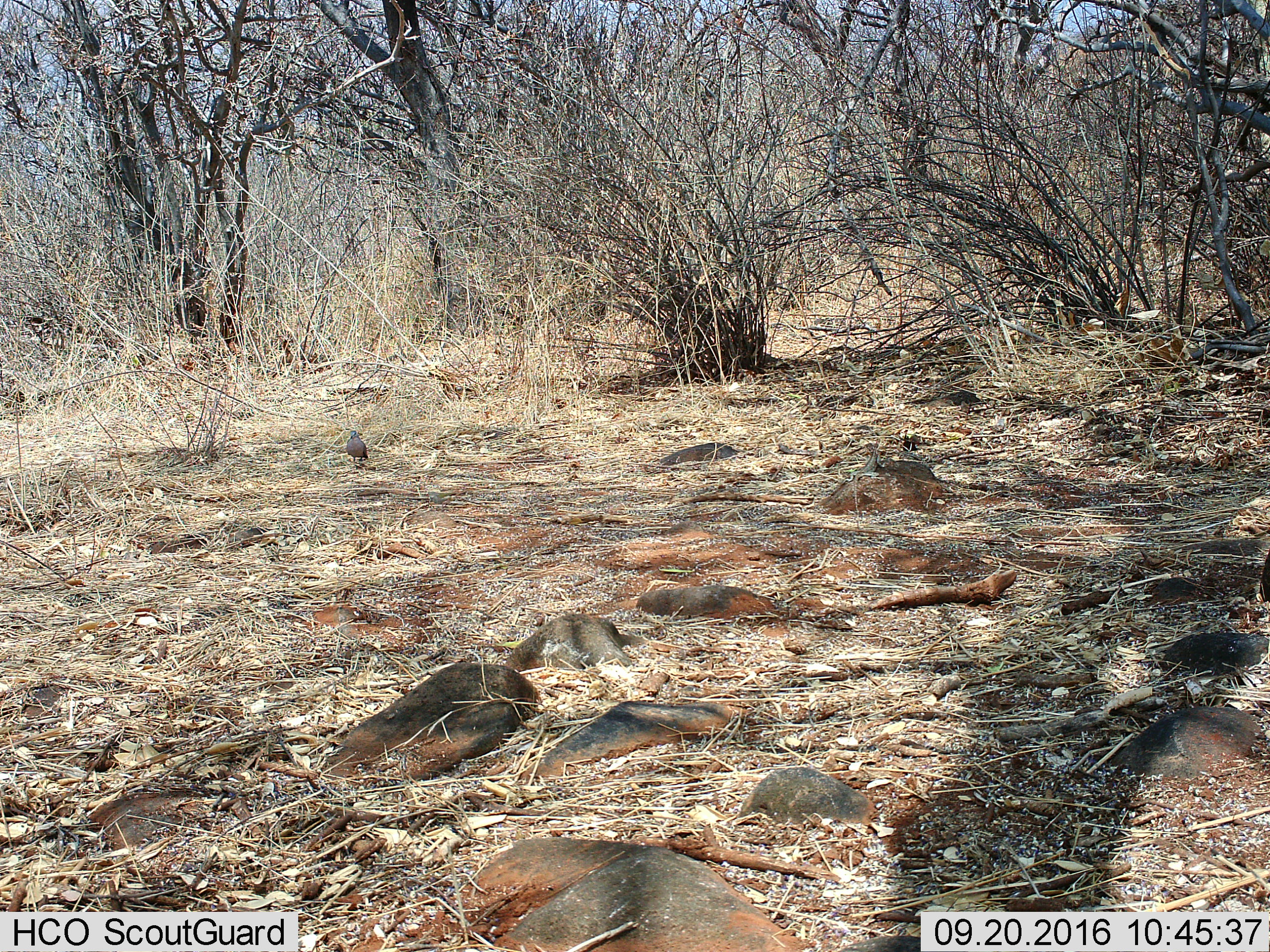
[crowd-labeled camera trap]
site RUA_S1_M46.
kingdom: Animalia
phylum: Chordata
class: Aves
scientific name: Aves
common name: bird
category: birdother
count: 1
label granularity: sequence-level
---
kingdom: Animalia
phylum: Chordata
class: Reptilia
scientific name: Reptilia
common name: reptile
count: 1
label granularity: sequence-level